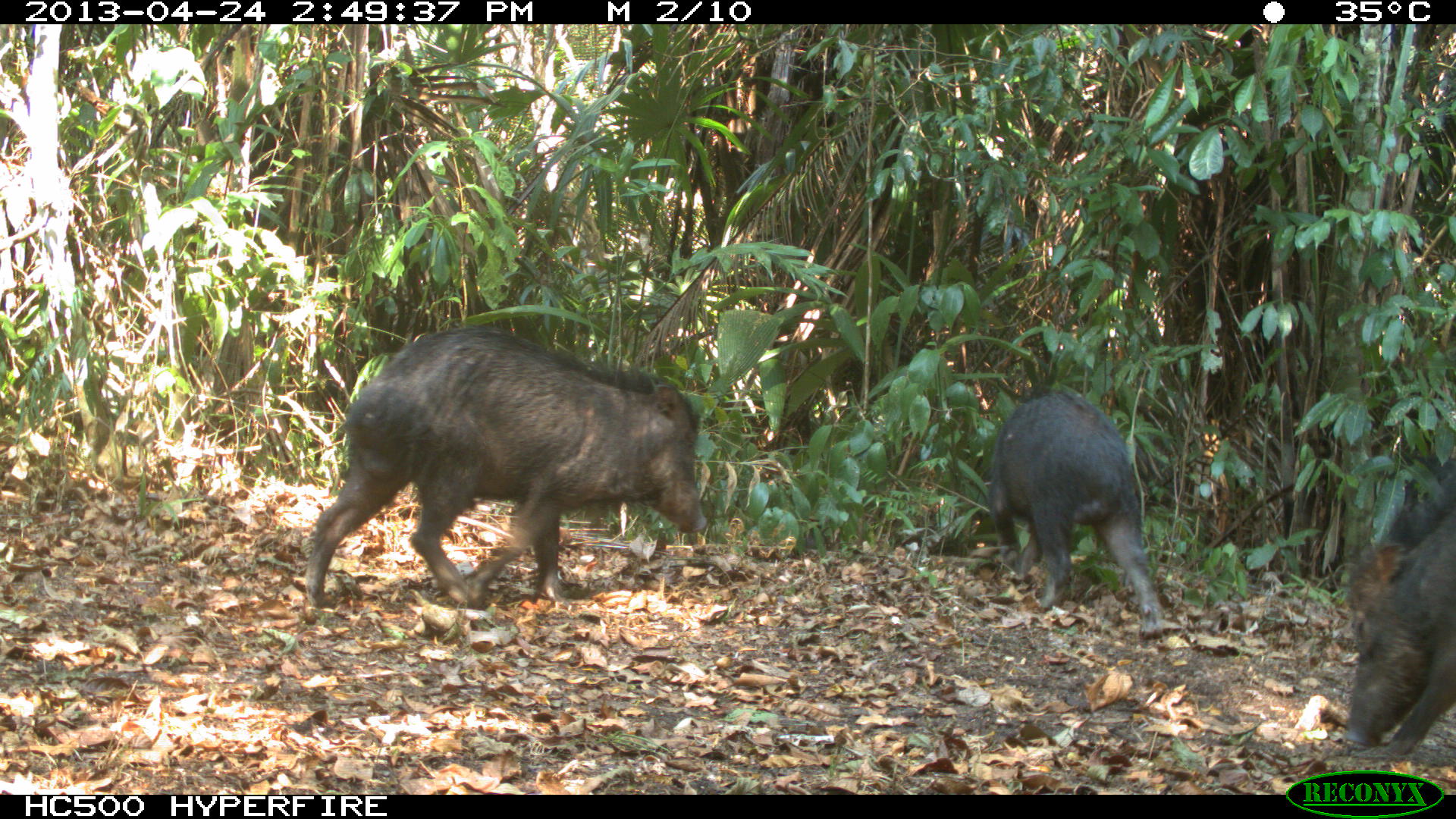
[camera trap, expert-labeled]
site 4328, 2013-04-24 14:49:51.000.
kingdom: Animalia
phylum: Chordata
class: Mammalia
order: Artiodactyla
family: Tayassuidae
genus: Tayassu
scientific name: Tayassu pecari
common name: white-lipped peccary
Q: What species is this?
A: Tayassu pecari (white-lipped peccary).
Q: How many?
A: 10.